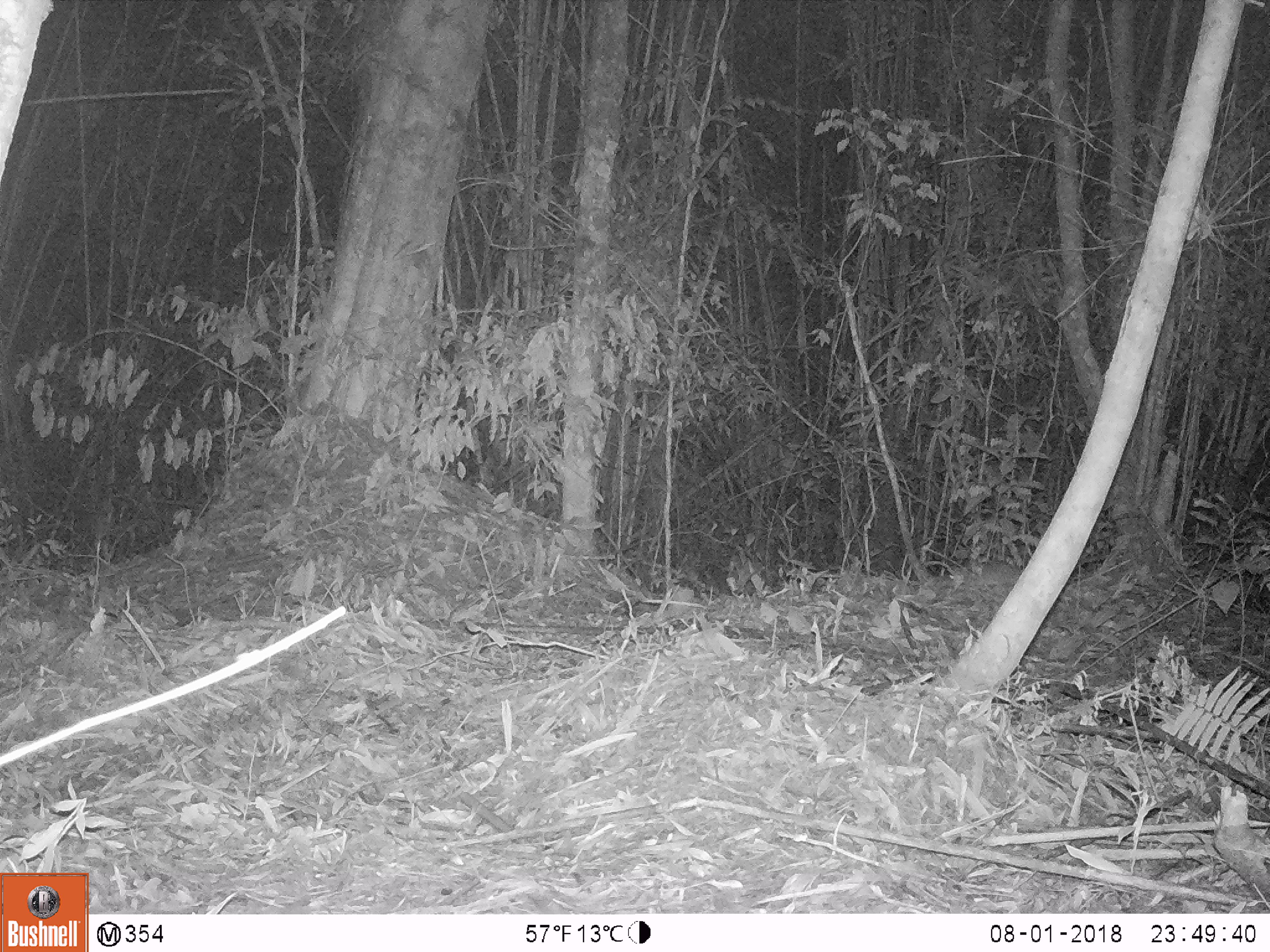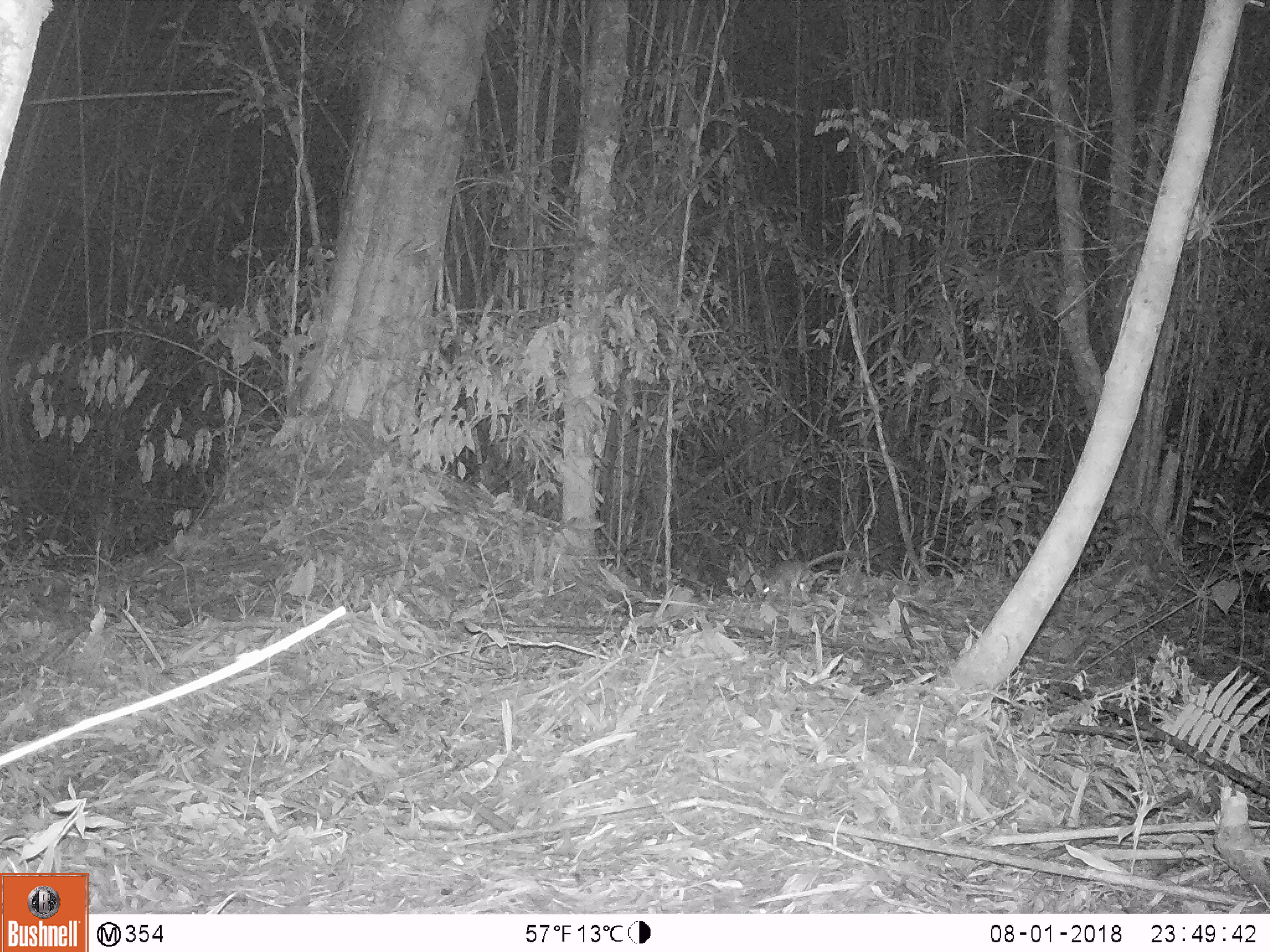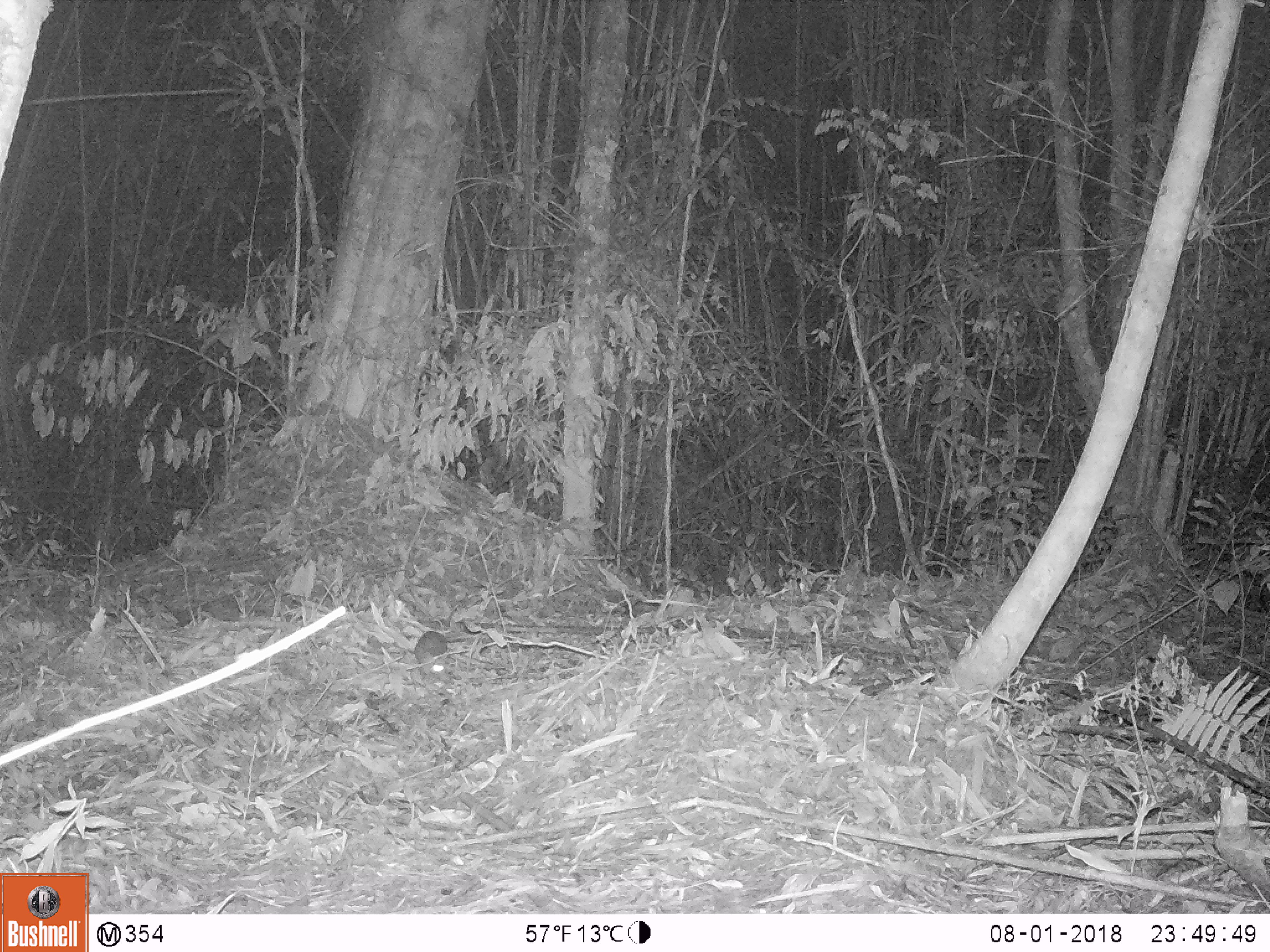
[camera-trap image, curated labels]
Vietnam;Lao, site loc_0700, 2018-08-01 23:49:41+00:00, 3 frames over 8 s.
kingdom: Animalia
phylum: Chordata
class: Mammalia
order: Rodentia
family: Muridae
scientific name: Muridae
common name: old-world mice and rats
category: unidentified murid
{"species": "unidentified murid (old-world mice and rats) (Muridae)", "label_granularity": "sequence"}